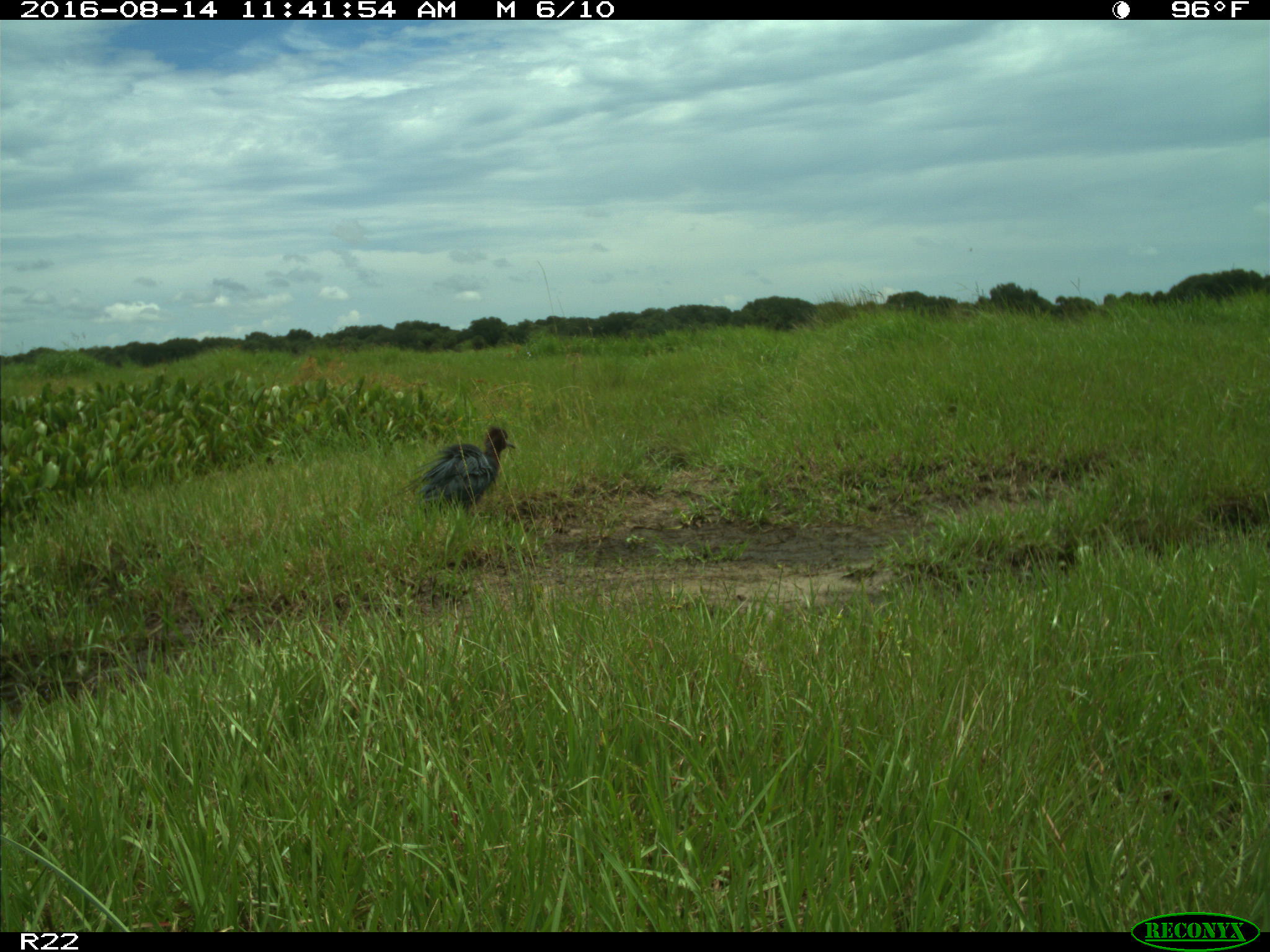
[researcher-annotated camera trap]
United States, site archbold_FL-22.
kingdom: Animalia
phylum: Chordata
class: Aves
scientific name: Aves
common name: birds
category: unidentified bird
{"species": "unidentified bird (birds) (Aves)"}